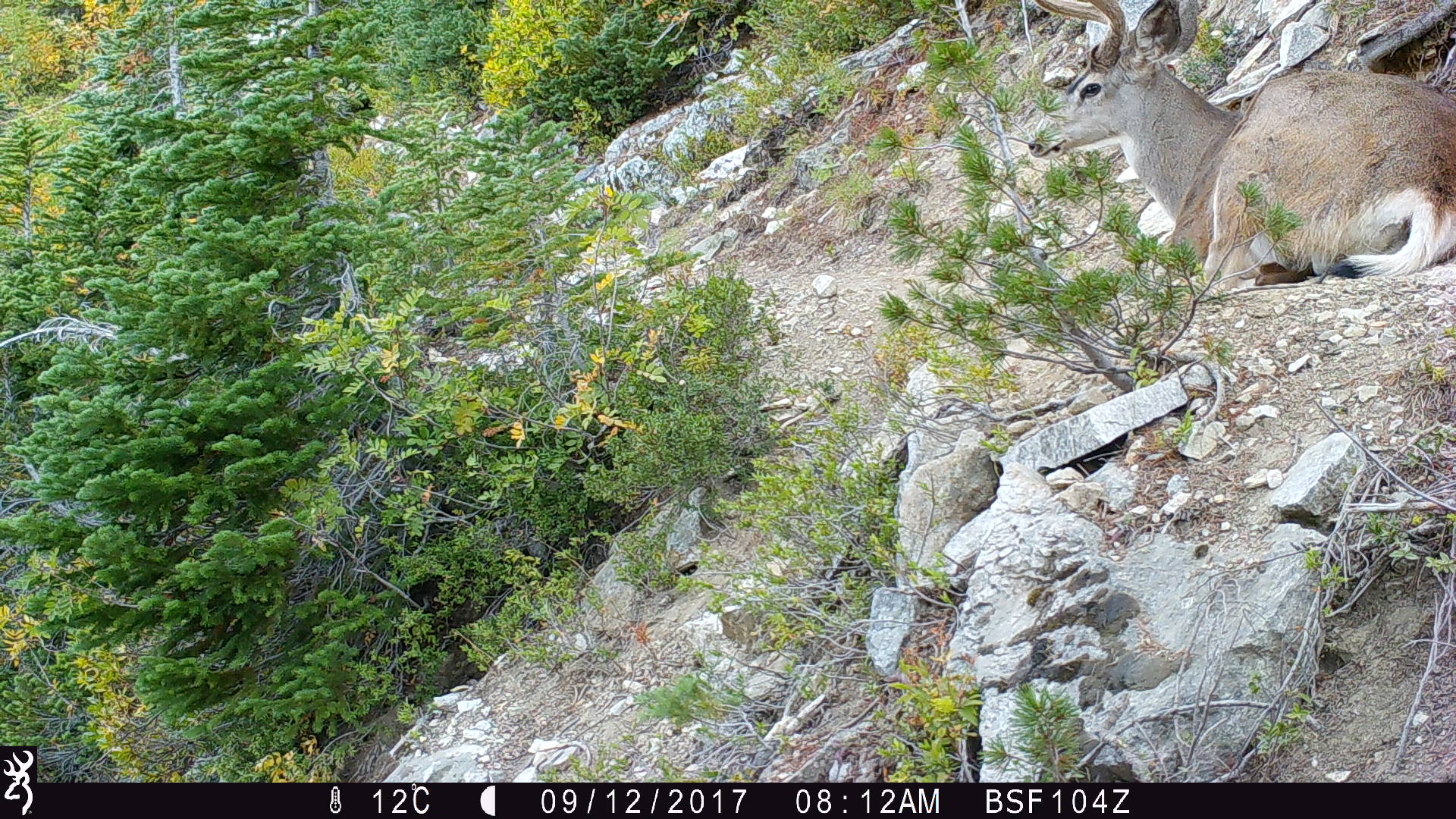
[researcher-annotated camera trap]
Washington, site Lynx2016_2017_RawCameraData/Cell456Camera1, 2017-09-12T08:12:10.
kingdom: Animalia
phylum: Chordata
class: Mammalia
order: Artiodactyla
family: Cervidae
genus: Odocoileus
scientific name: Odocoileus hemionus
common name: mule deer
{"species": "Odocoileus hemionus (mule deer)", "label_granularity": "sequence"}